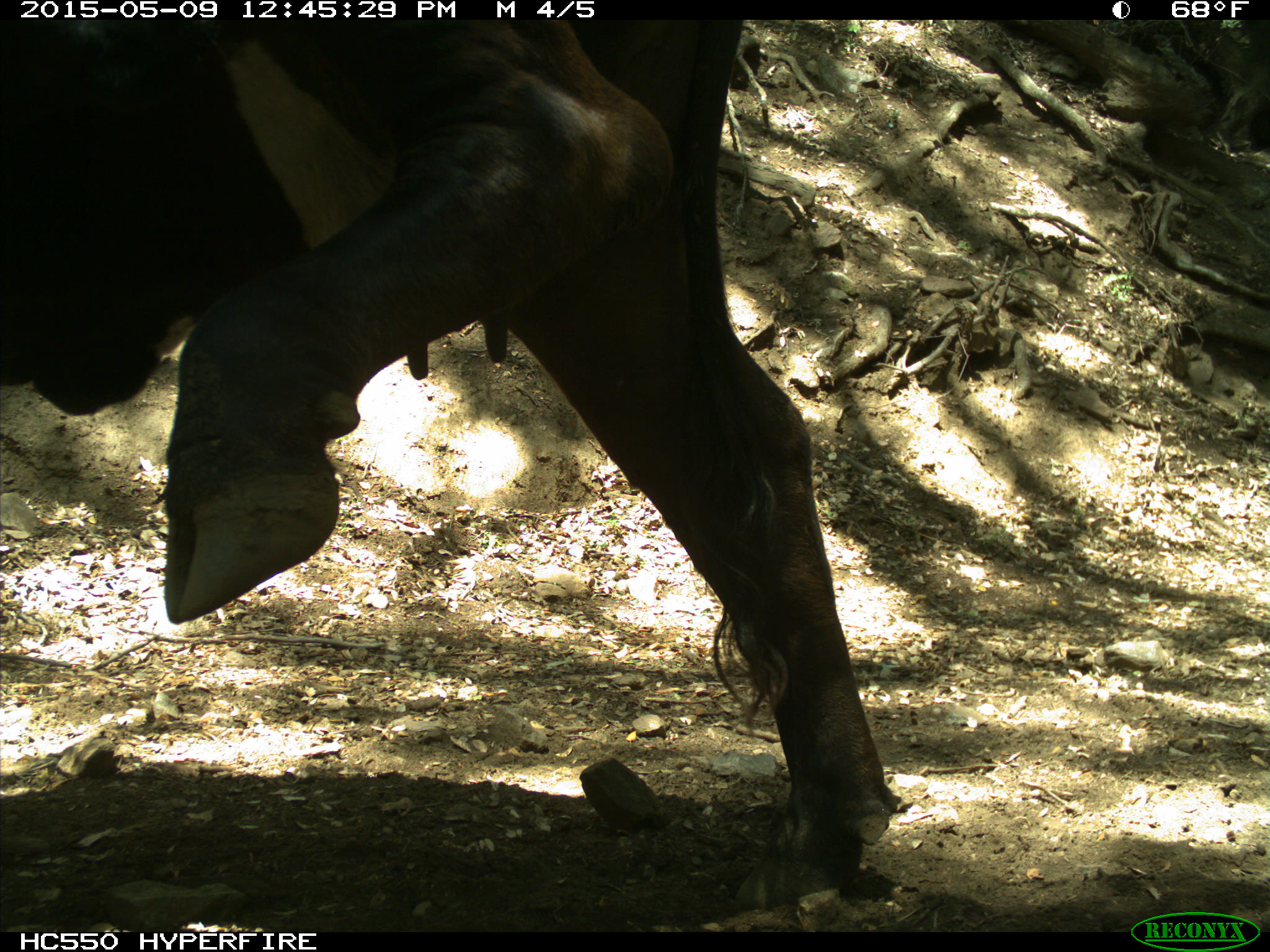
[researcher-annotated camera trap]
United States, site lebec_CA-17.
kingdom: Animalia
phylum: Chordata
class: Mammalia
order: Artiodactyla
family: Bovidae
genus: Bos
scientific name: Bos taurus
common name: domestic cow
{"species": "Bos taurus (domestic cow)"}